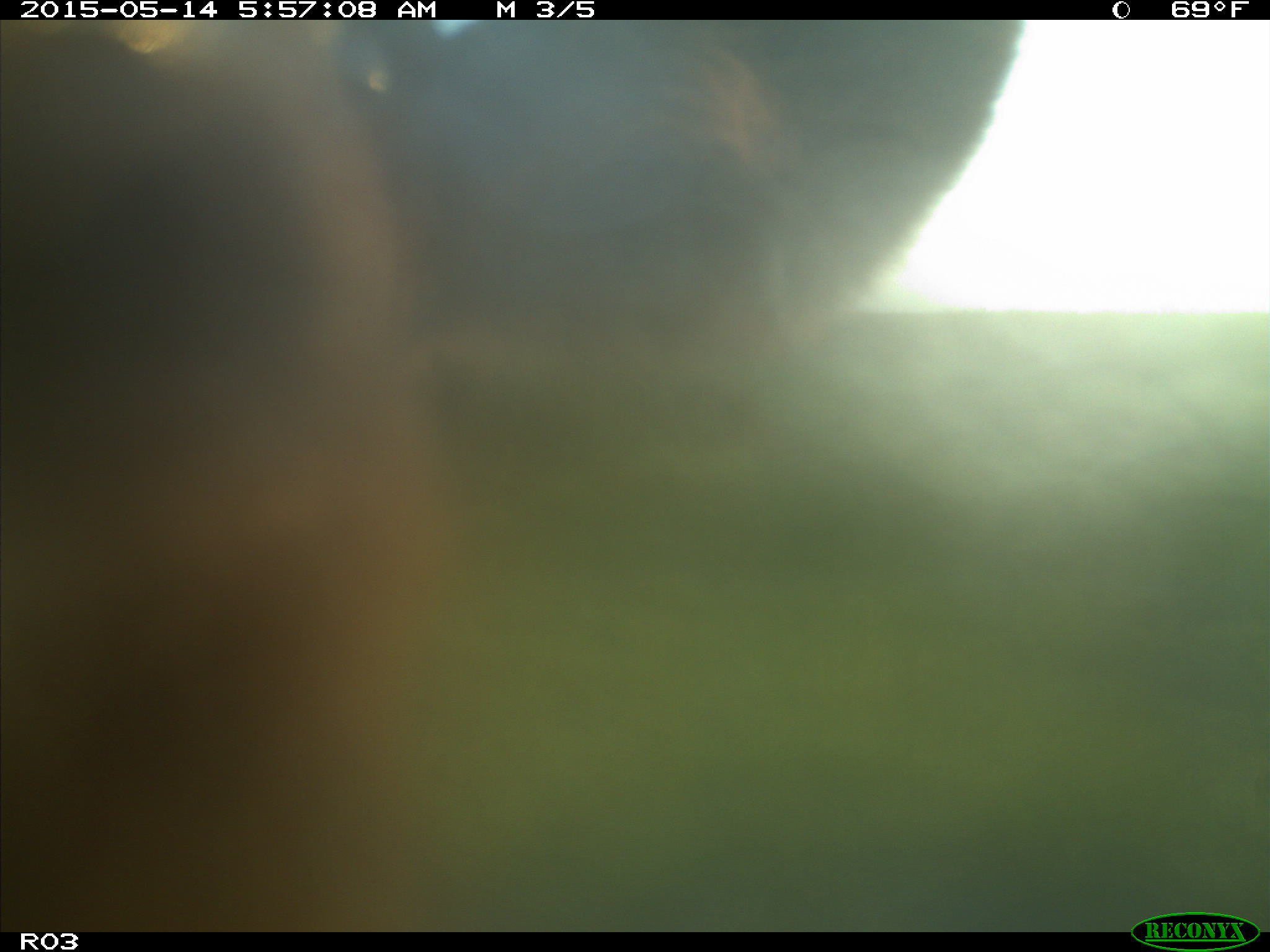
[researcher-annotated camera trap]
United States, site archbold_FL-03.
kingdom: Animalia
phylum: Chordata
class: Mammalia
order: Artiodactyla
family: Bovidae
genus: Bos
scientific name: Bos taurus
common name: domestic cow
Bos taurus (domestic cow).